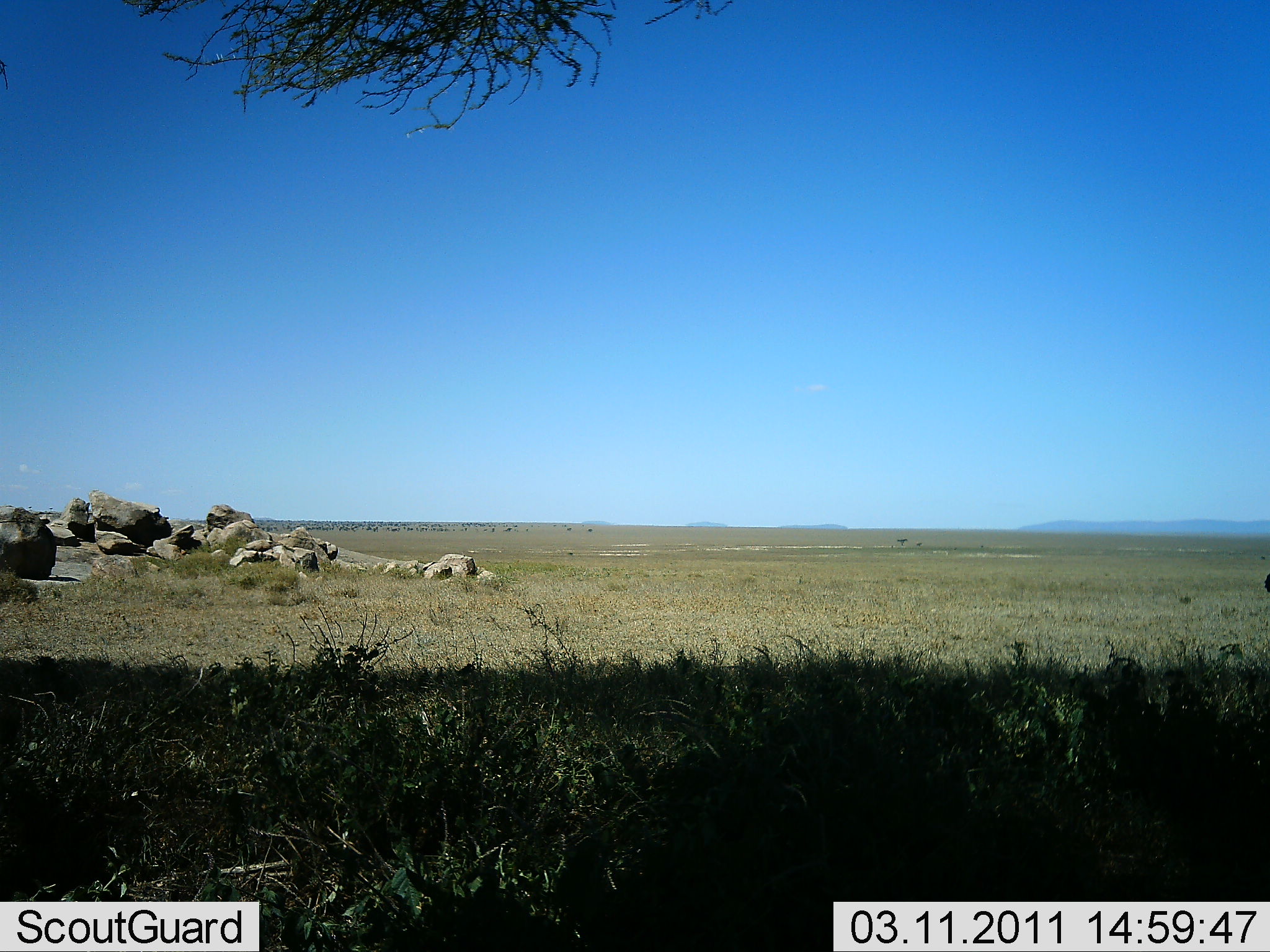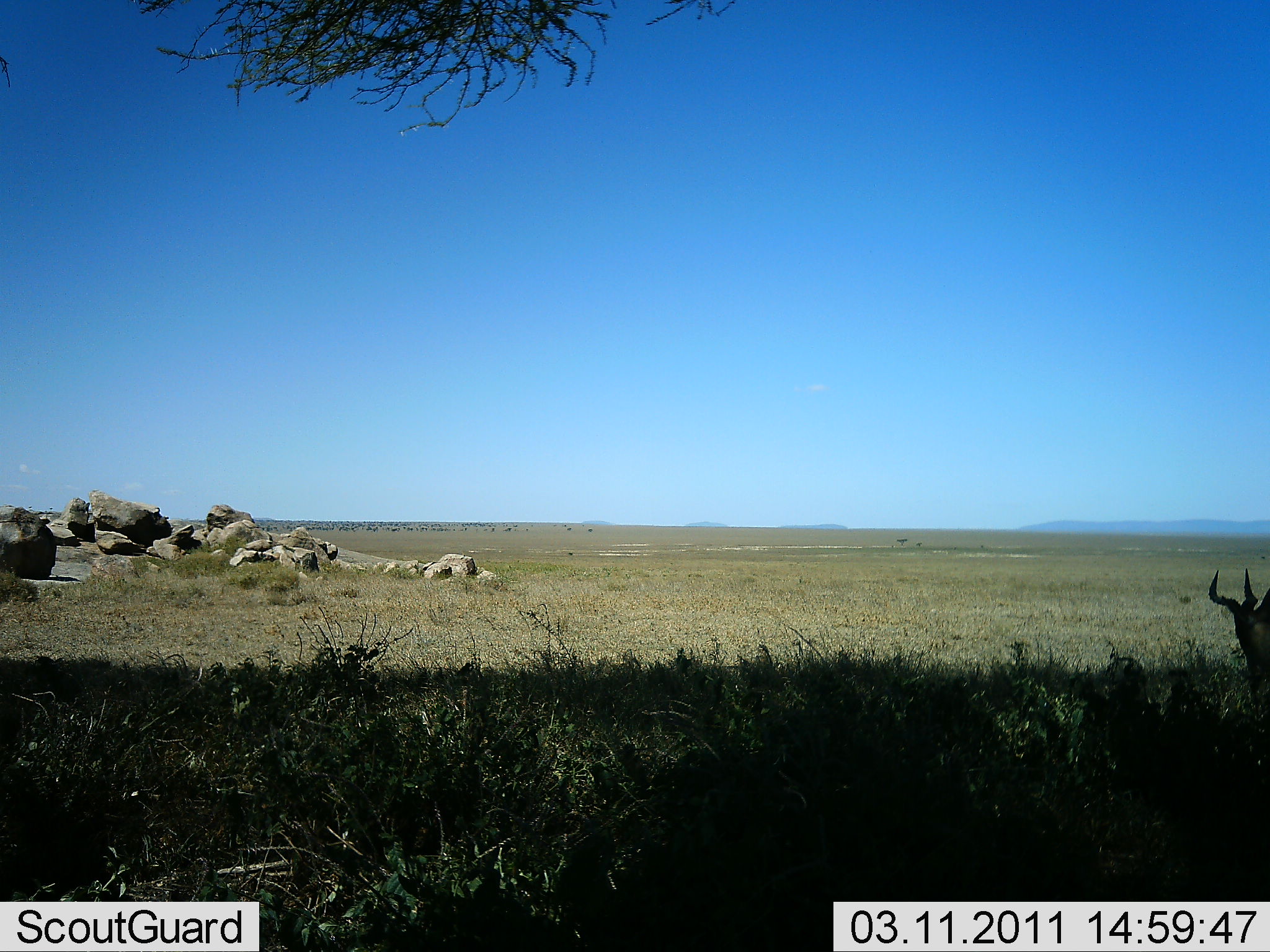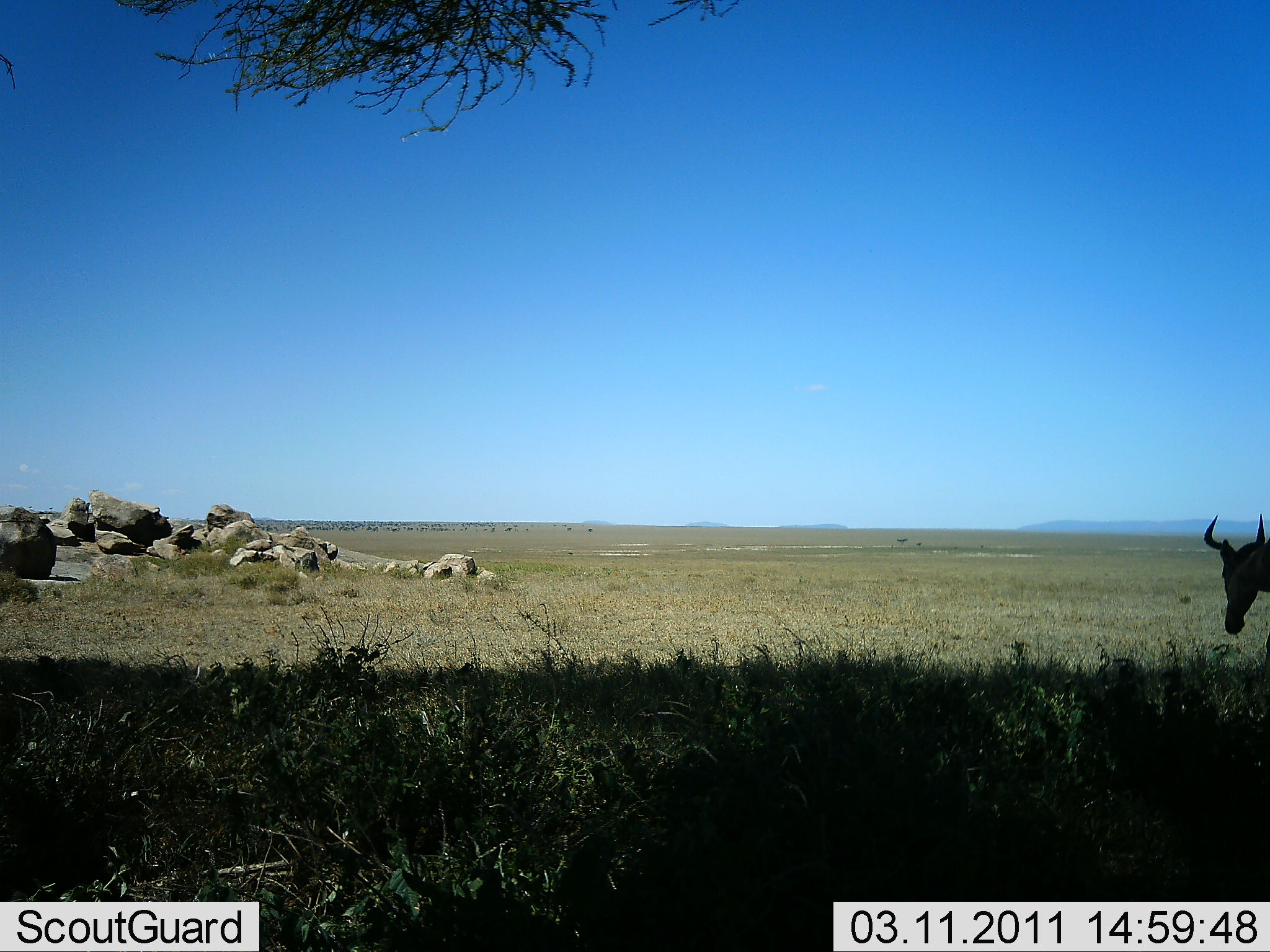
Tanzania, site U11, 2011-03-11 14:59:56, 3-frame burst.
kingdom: Animalia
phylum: Chordata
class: Mammalia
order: Artiodactyla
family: Bovidae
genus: Alcelaphus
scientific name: Alcelaphus buselaphus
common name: hartebeest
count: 1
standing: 30%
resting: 0%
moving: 20%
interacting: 0%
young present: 0%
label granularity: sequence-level